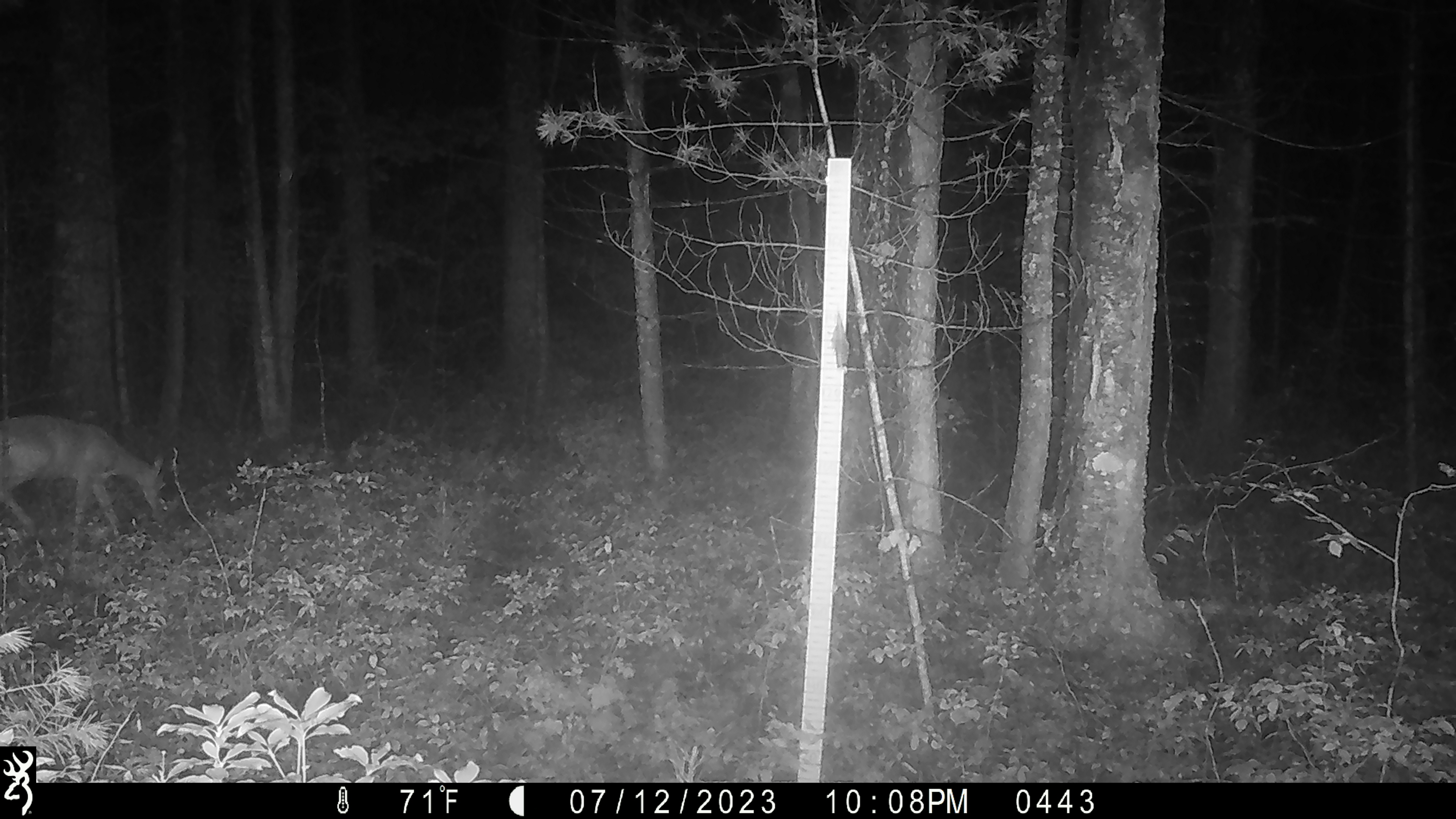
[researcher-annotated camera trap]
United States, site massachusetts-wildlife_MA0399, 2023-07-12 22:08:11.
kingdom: Animalia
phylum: Chordata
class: Mammalia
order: Artiodactyla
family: Cervidae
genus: Odocoileus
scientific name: Odocoileus virginianus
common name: white-tailed deer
White-tailed deer (Odocoileus virginianus).